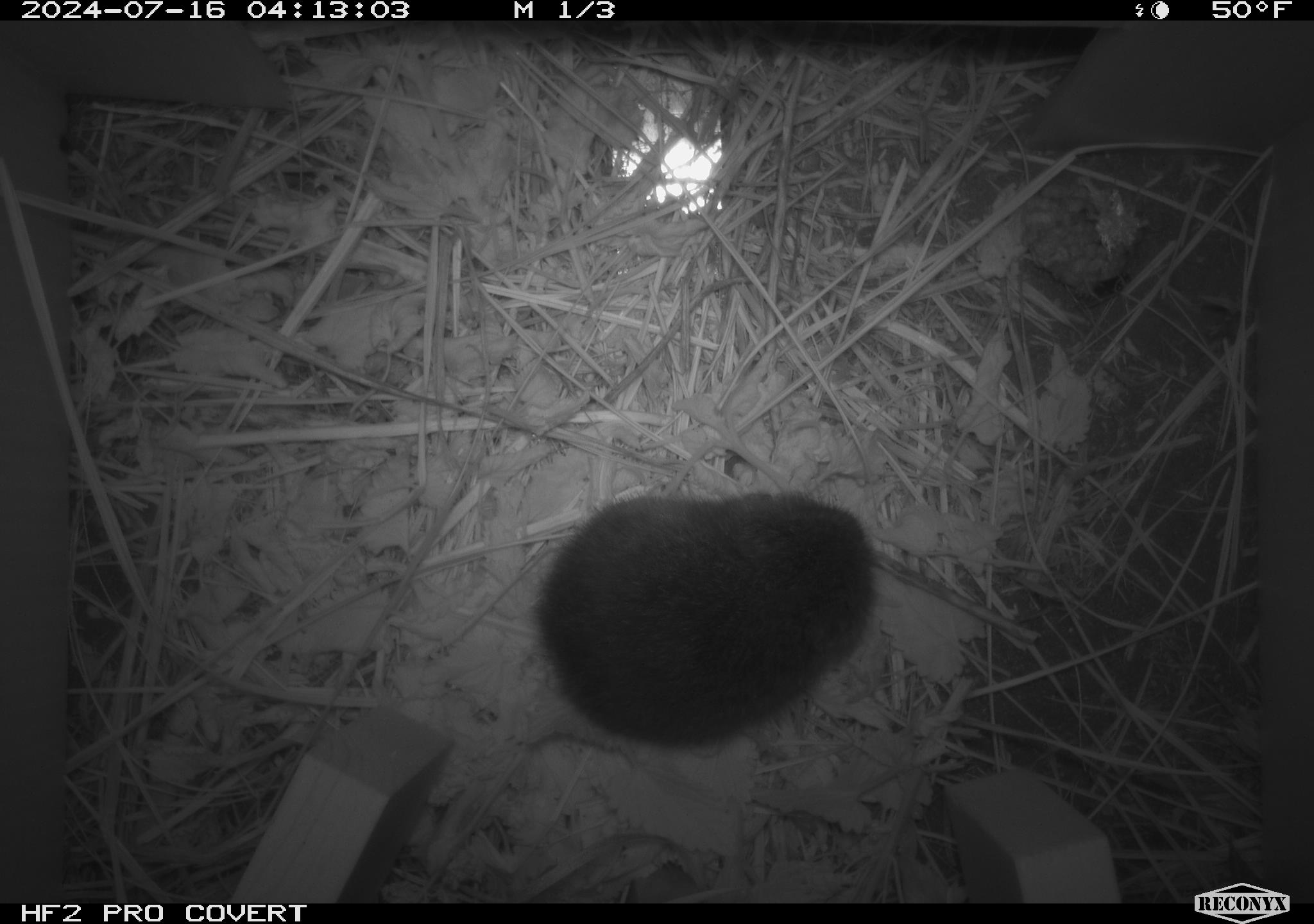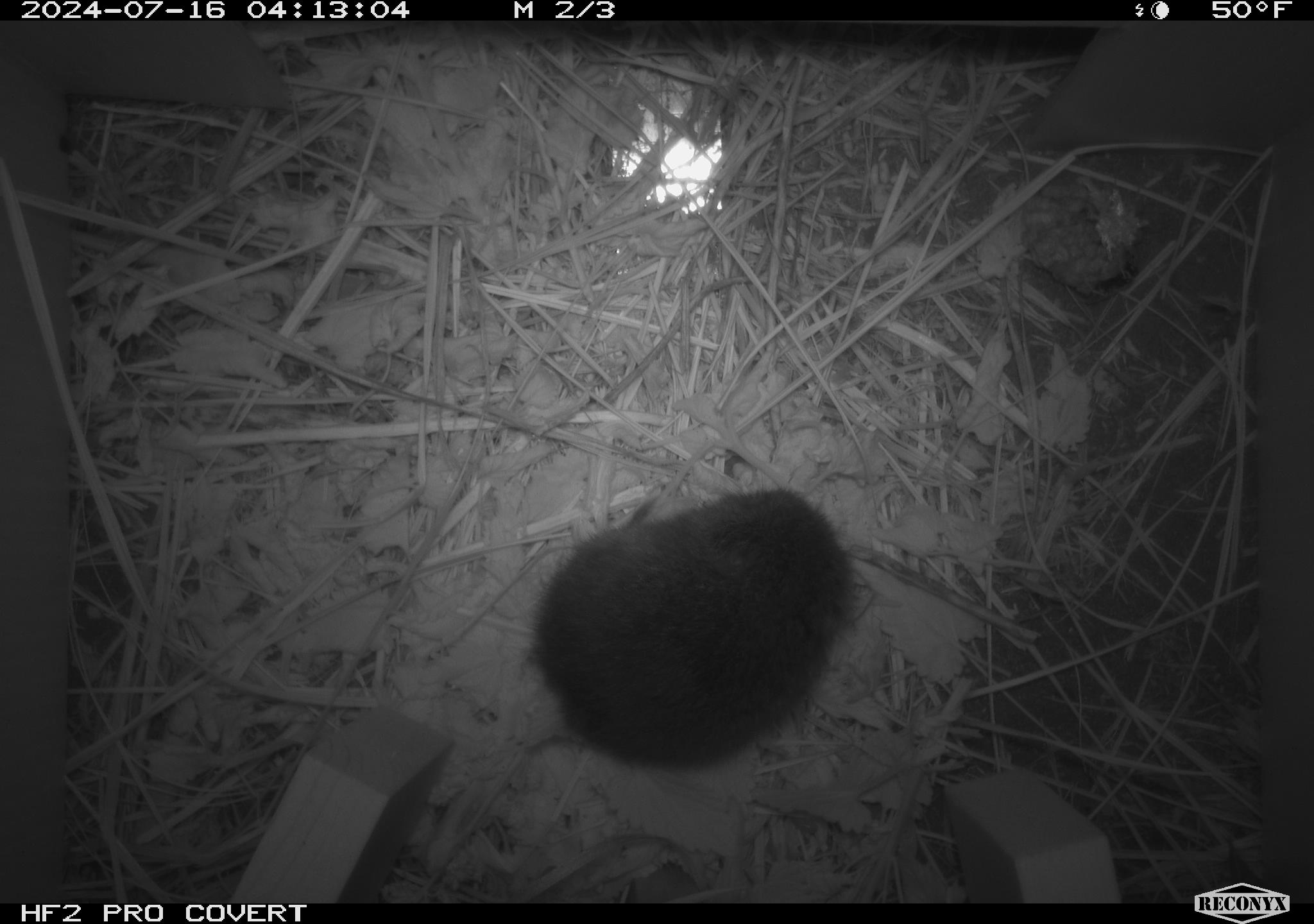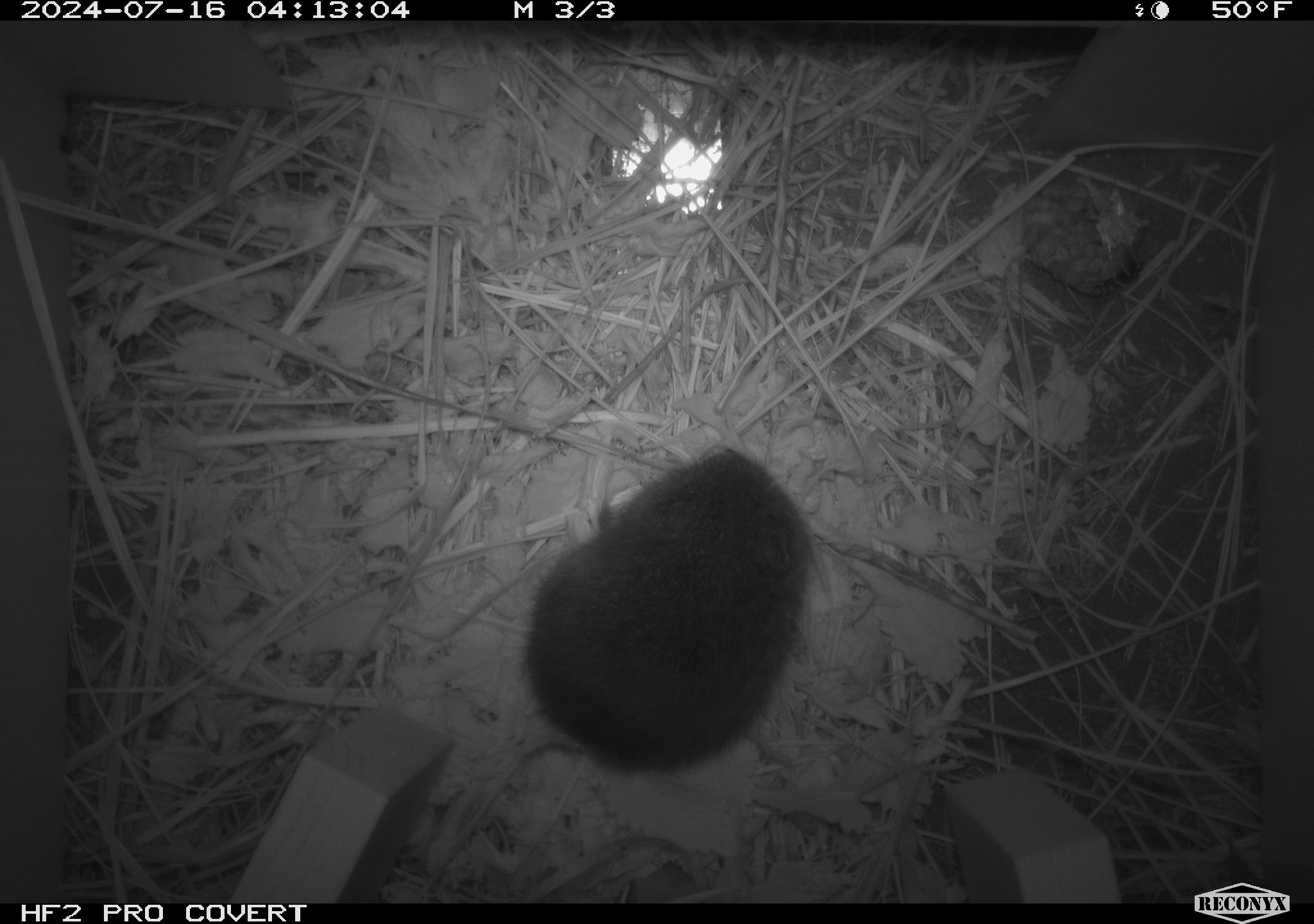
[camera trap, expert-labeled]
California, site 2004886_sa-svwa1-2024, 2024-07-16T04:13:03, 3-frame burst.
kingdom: Animalia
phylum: Chordata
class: Mammalia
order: Rodentia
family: Cricetidae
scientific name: Arvicolinae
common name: voles, lemmings, and muskrats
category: arvicolinae subfamily